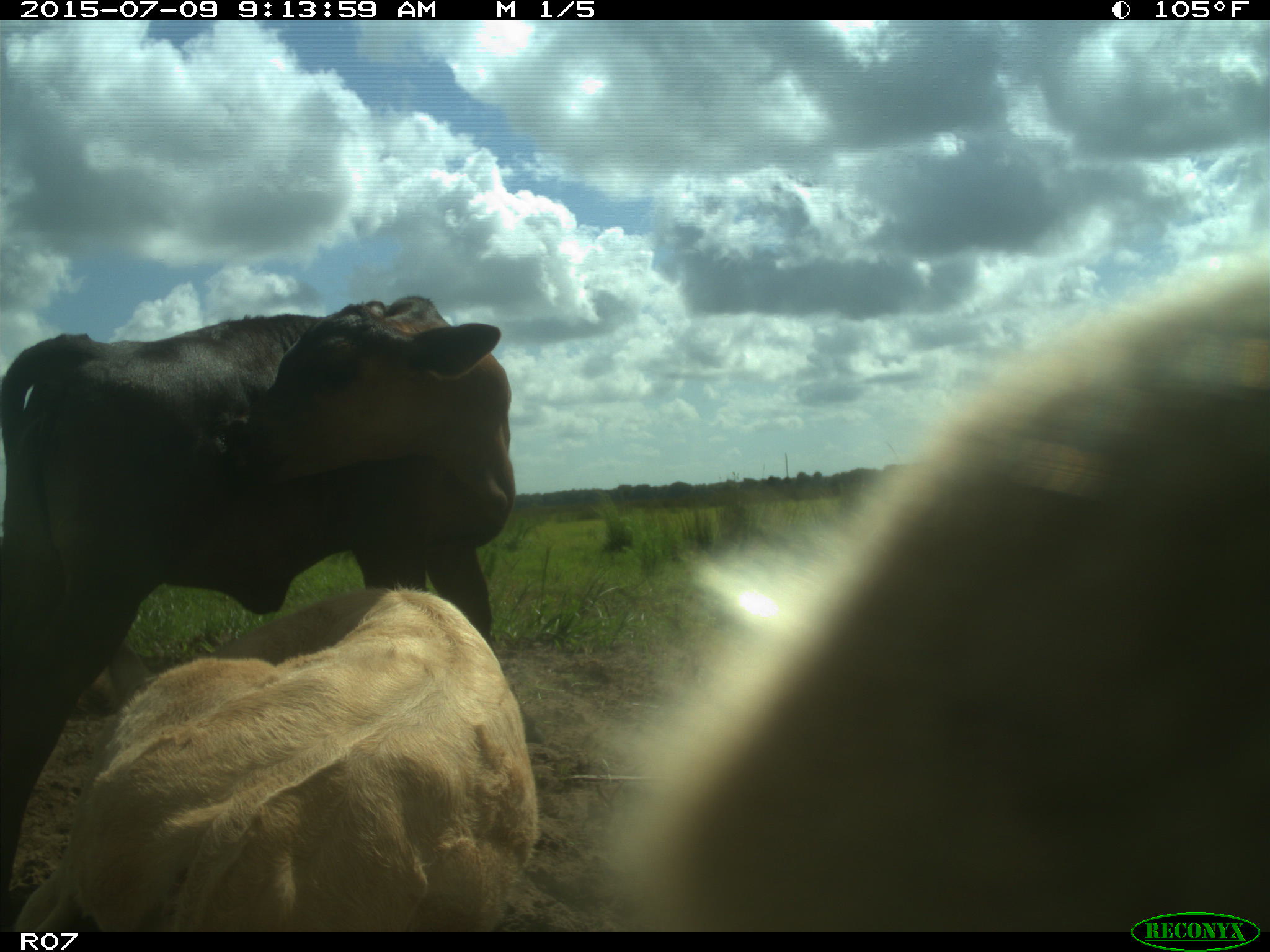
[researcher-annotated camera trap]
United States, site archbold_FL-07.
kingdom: Animalia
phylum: Chordata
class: Mammalia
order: Artiodactyla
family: Bovidae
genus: Bos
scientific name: Bos taurus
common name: domestic cow